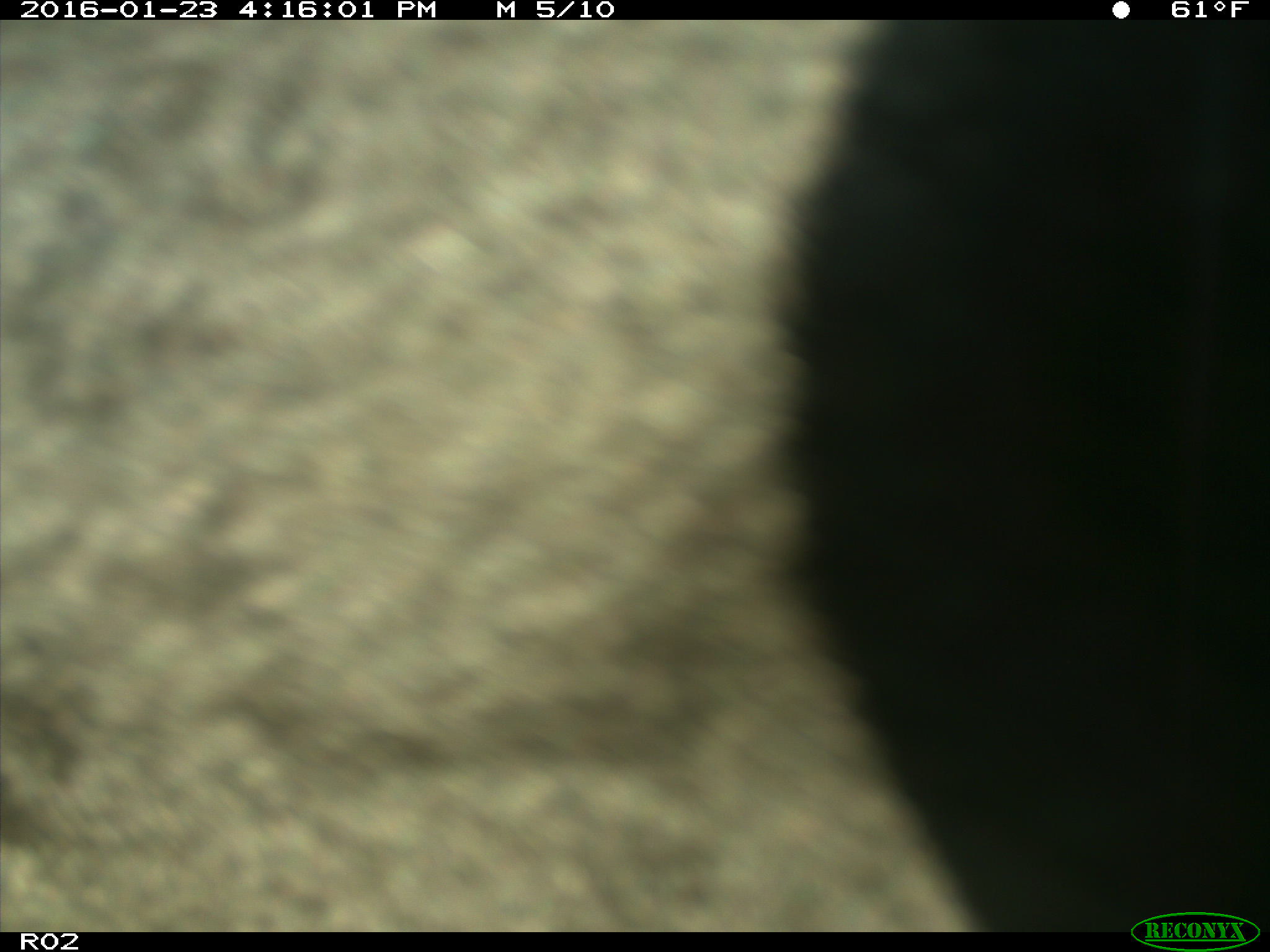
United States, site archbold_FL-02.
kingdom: Animalia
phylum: Chordata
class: Mammalia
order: Artiodactyla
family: Bovidae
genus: Bos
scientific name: Bos taurus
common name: domestic cow